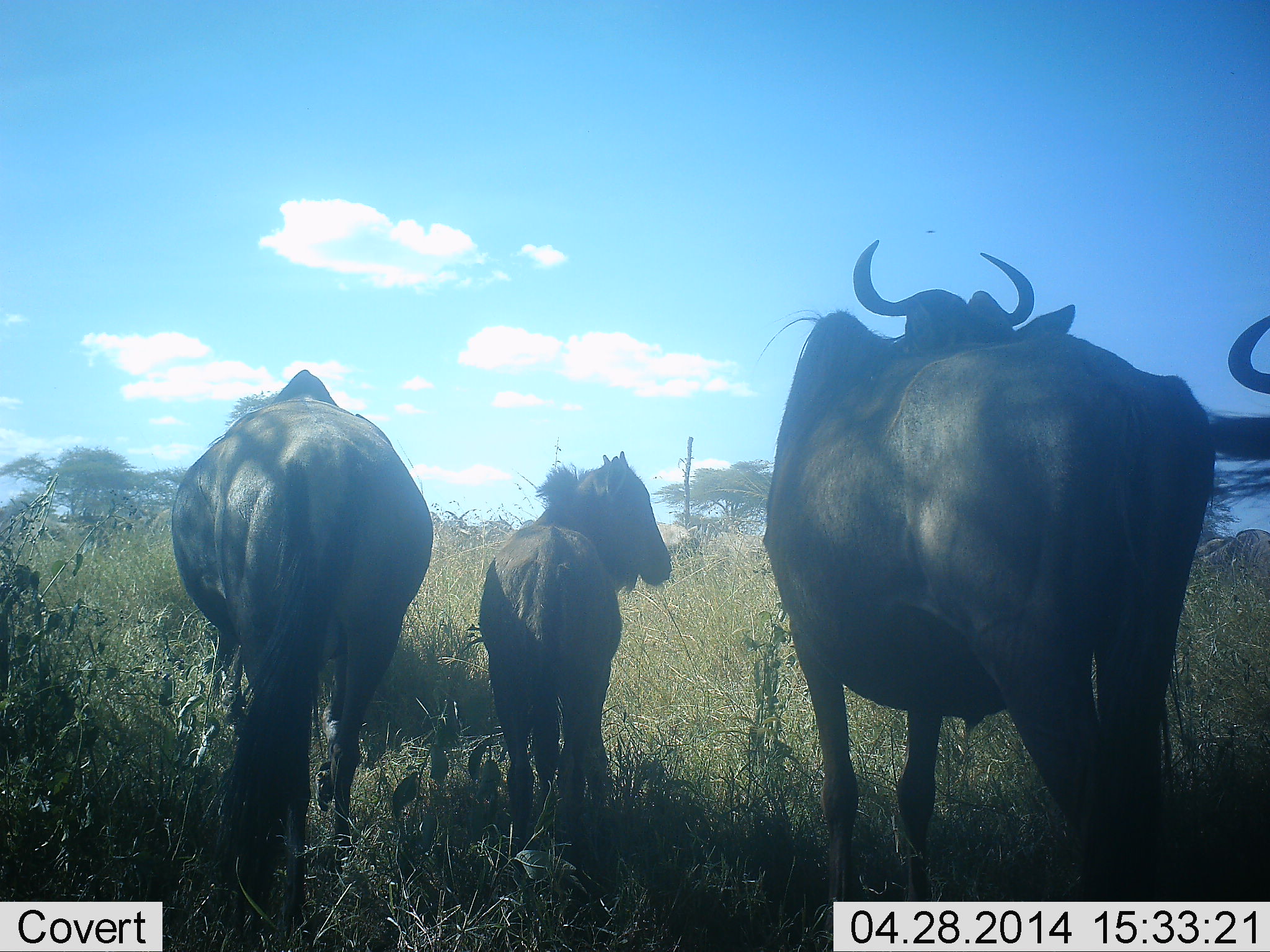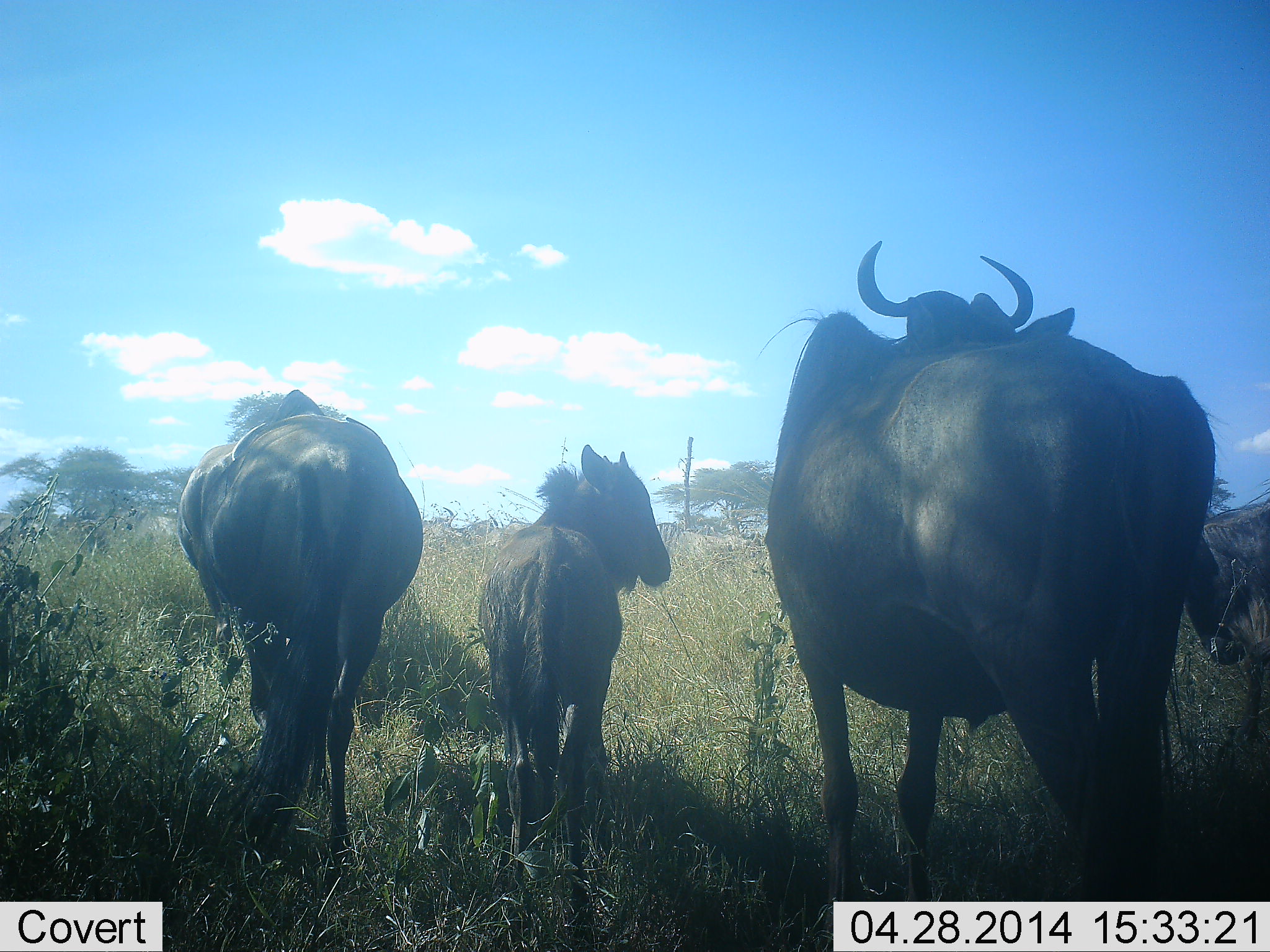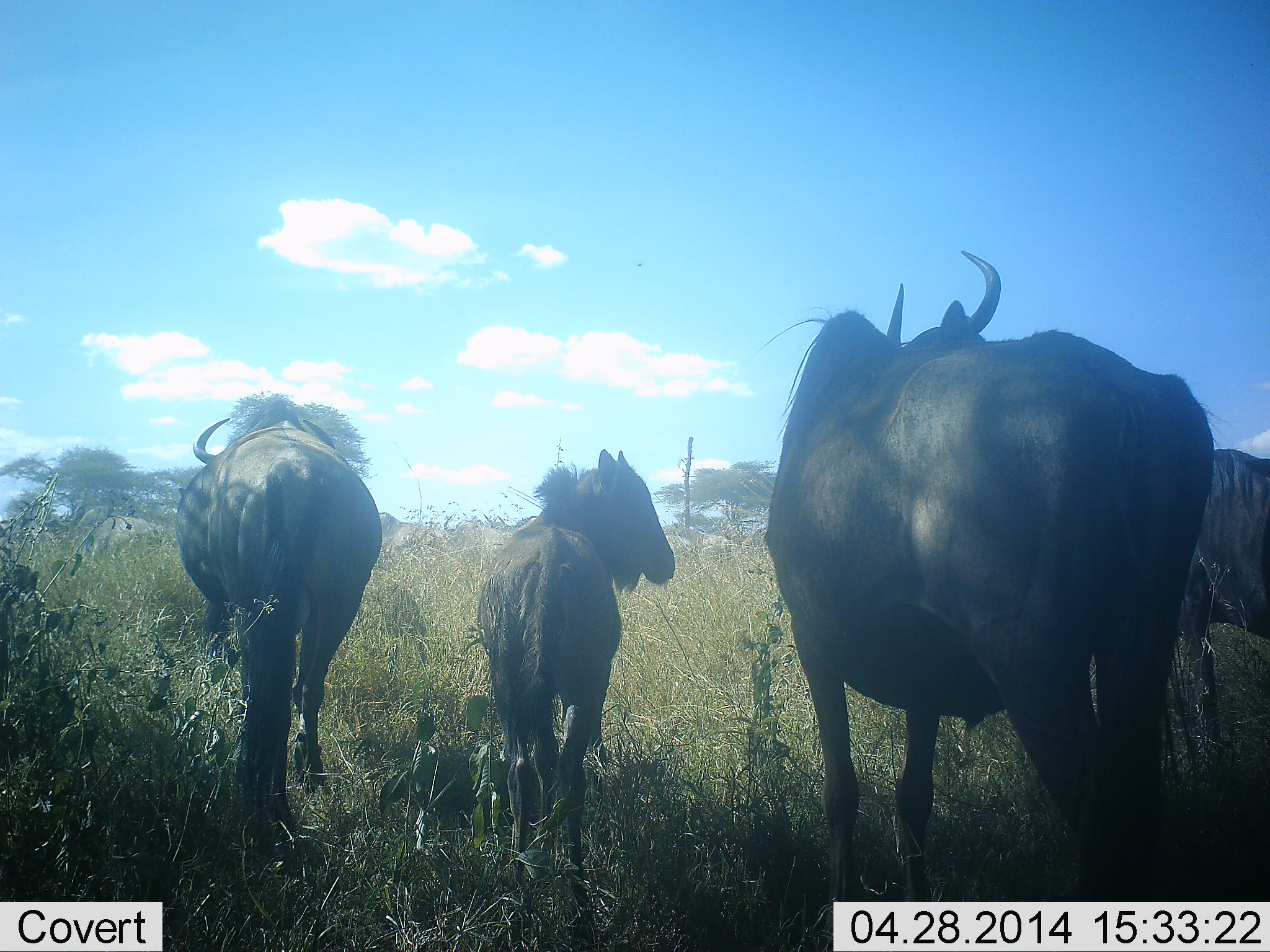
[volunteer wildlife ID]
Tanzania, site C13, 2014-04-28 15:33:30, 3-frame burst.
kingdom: Animalia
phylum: Chordata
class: Mammalia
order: Artiodactyla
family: Bovidae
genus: Connochaetes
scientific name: Connochaetes taurinus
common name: blue wildebeest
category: wildebeest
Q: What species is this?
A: Wildebeest (blue wildebeest) (Connochaetes taurinus).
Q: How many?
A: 4.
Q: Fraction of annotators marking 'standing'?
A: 80%.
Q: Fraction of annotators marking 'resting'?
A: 10%.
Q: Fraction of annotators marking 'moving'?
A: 40%.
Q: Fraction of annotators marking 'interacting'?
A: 0%.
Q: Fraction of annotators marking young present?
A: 80%.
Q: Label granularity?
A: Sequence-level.